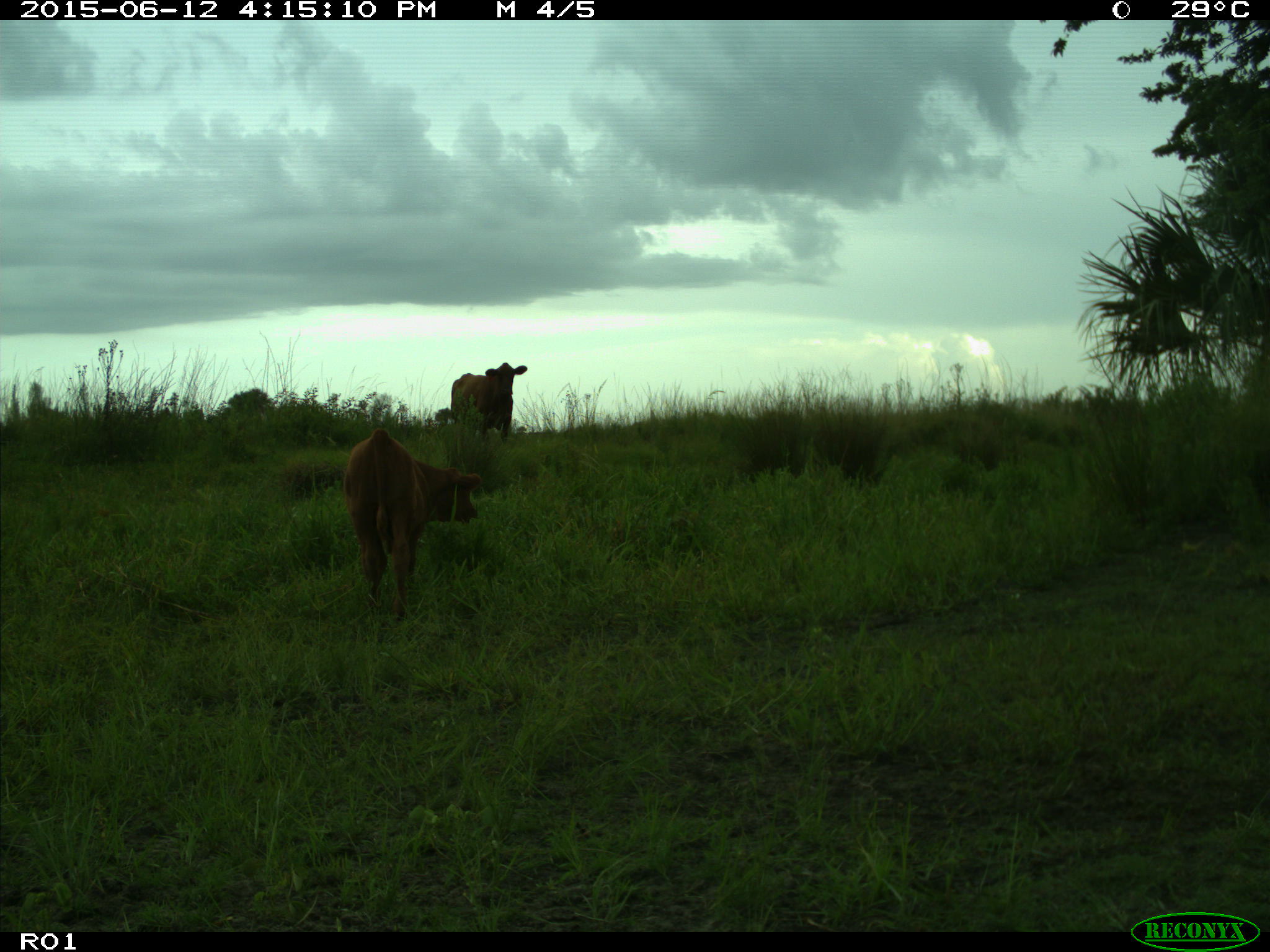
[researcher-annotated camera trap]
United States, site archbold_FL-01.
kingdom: Animalia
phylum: Chordata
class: Mammalia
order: Artiodactyla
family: Bovidae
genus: Bos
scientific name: Bos taurus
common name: domestic cow